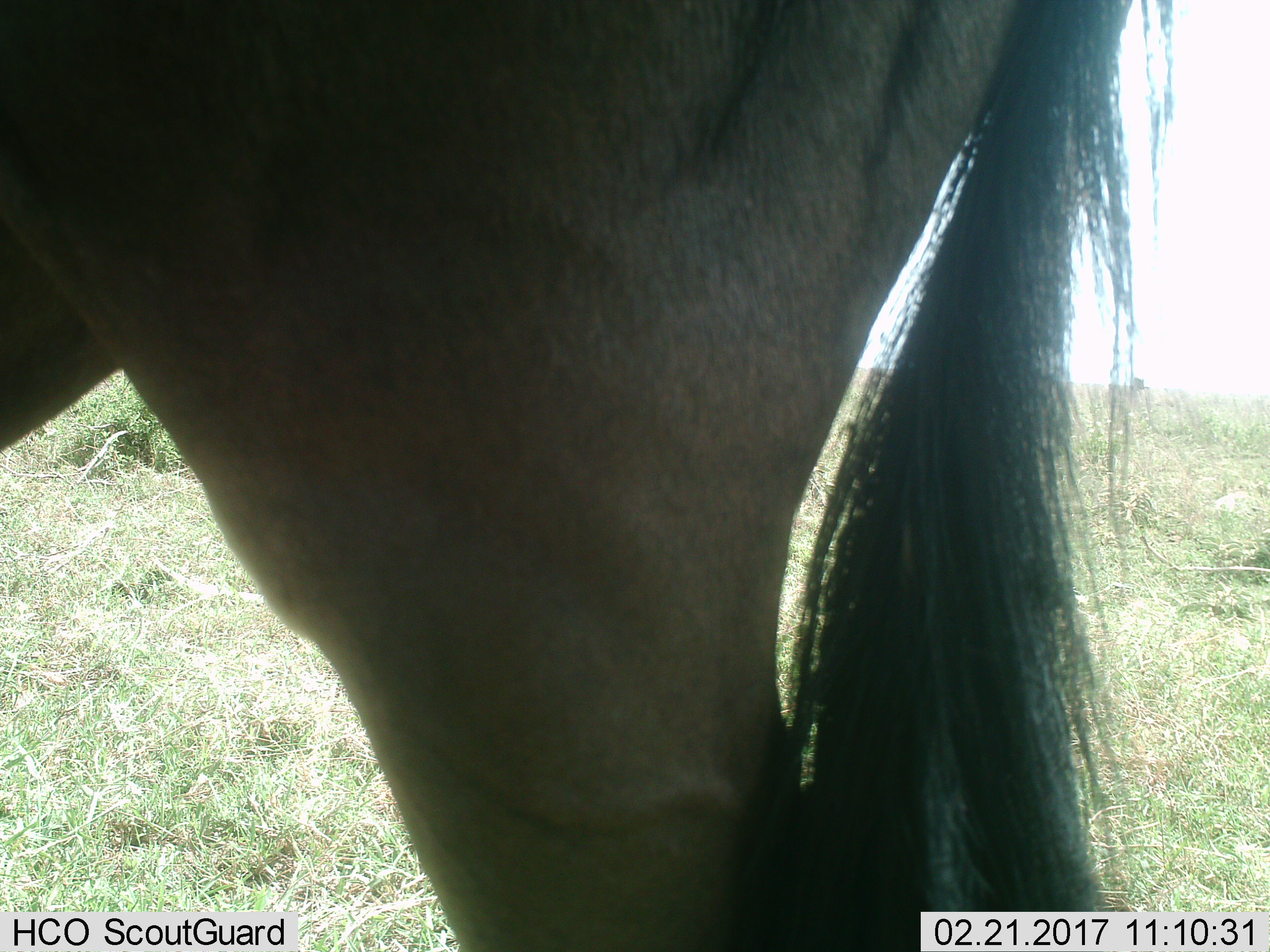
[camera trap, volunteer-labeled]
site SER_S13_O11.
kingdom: Animalia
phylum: Chordata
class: Mammalia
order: Artiodactyla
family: Bovidae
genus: Connochaetes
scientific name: Connochaetes taurinus taurinus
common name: blue wildebeest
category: wildebeestblue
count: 1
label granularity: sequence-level